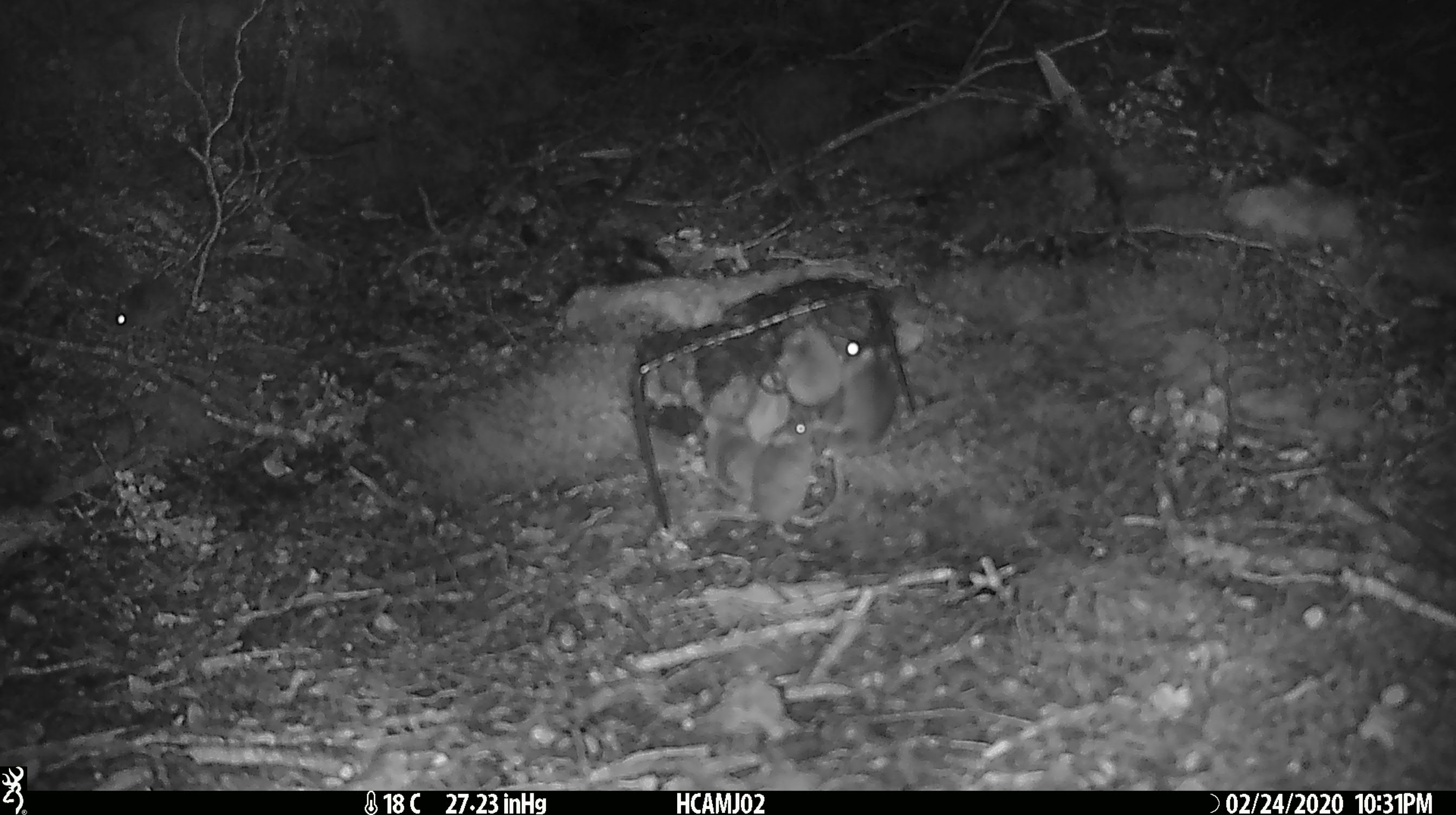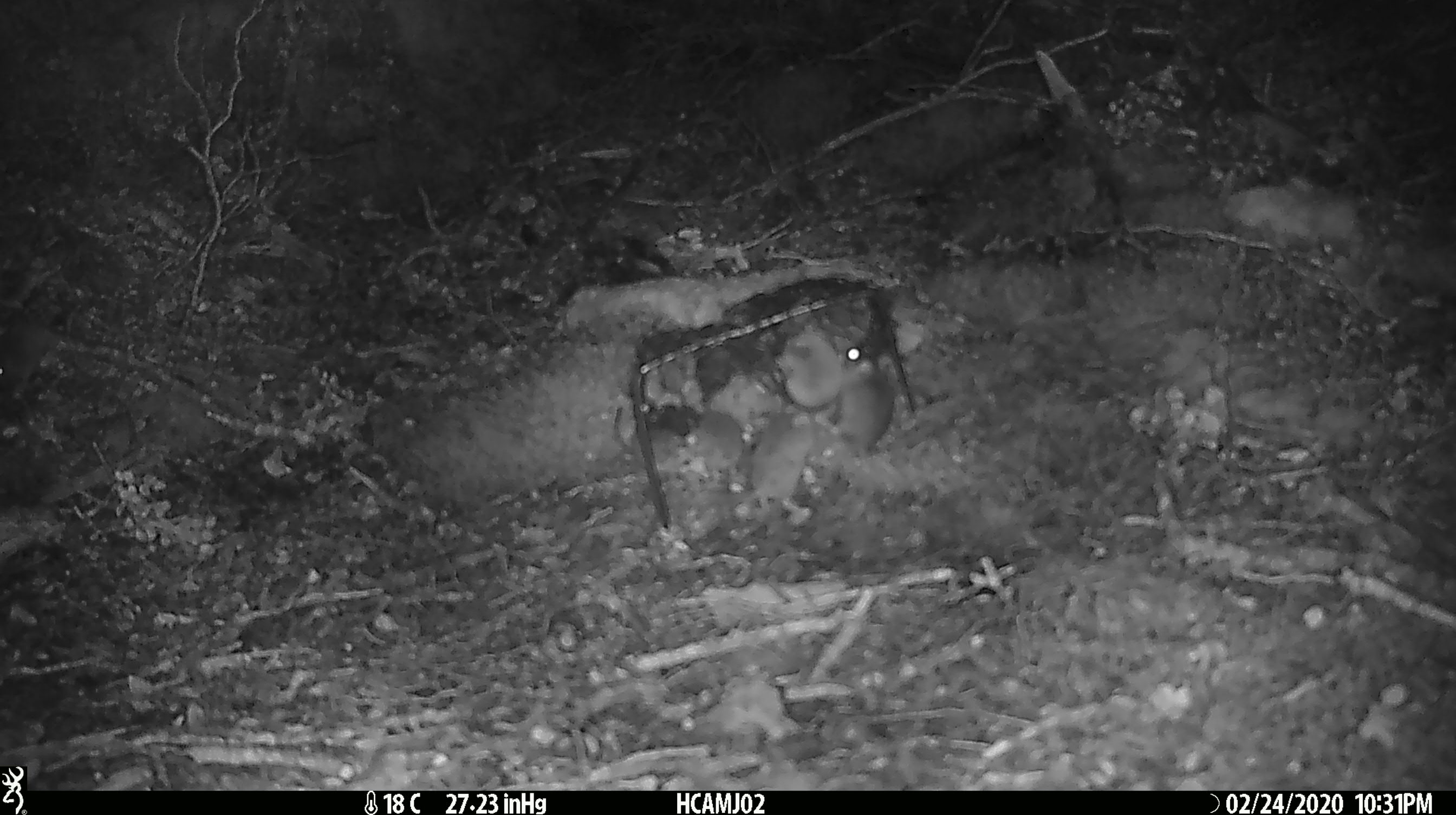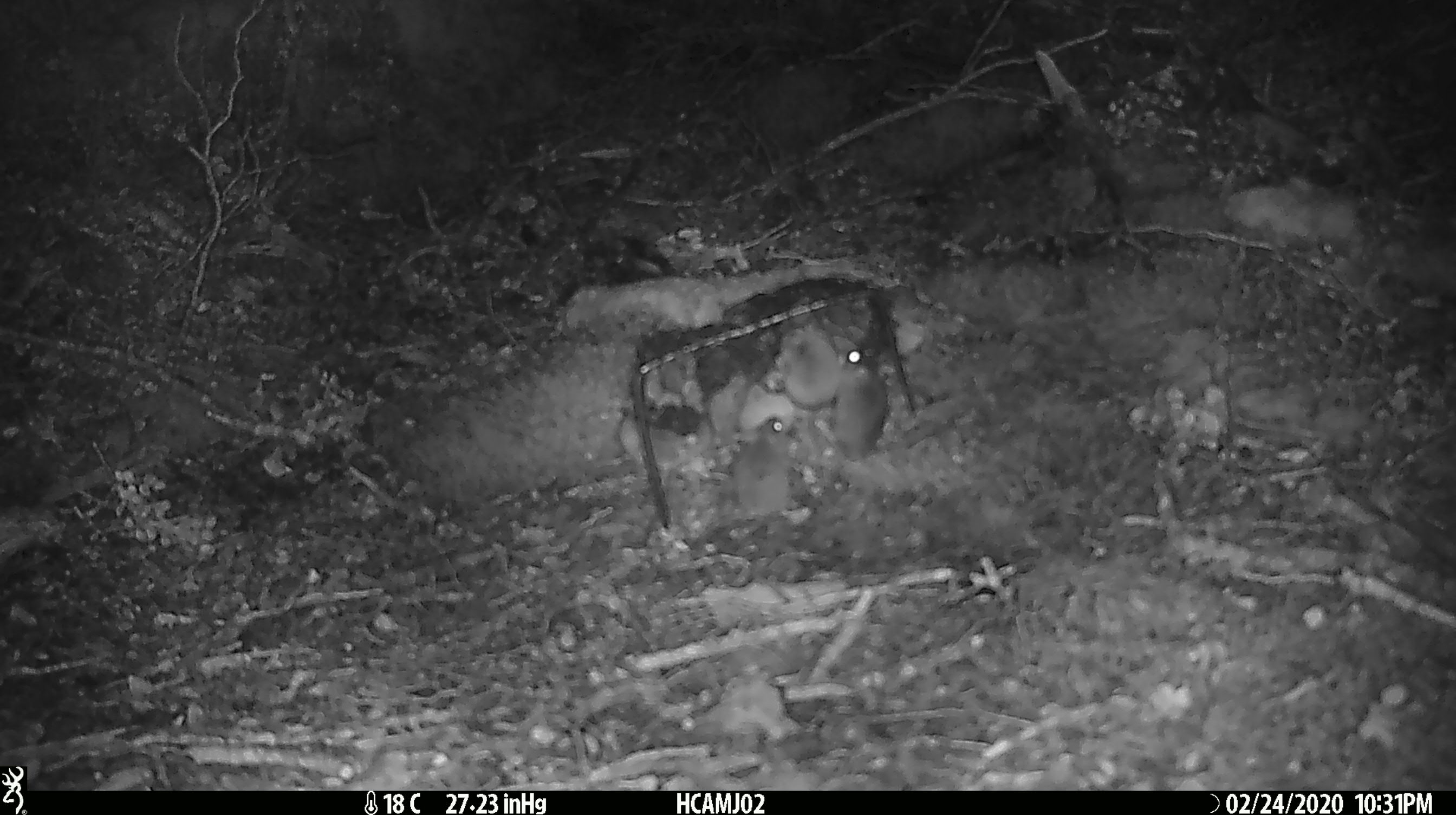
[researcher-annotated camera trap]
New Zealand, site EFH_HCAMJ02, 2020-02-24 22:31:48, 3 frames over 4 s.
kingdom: Animalia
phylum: Chordata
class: Mammalia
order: Rodentia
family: Muridae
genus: Mus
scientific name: Mus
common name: mouse